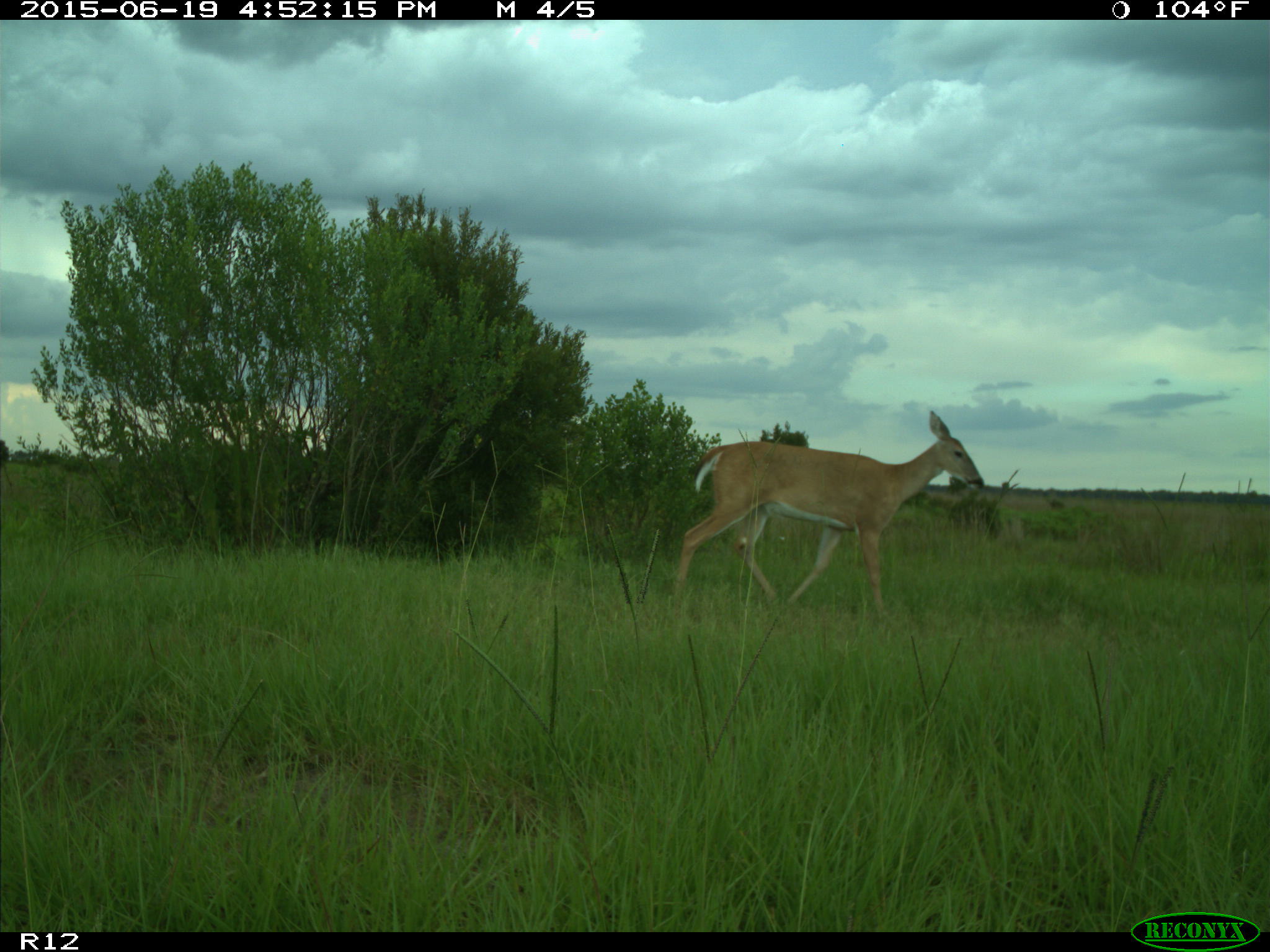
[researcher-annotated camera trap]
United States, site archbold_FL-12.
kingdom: Animalia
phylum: Chordata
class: Mammalia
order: Artiodactyla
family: Cervidae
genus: Odocoileus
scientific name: Odocoileus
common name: deer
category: unidentified deer